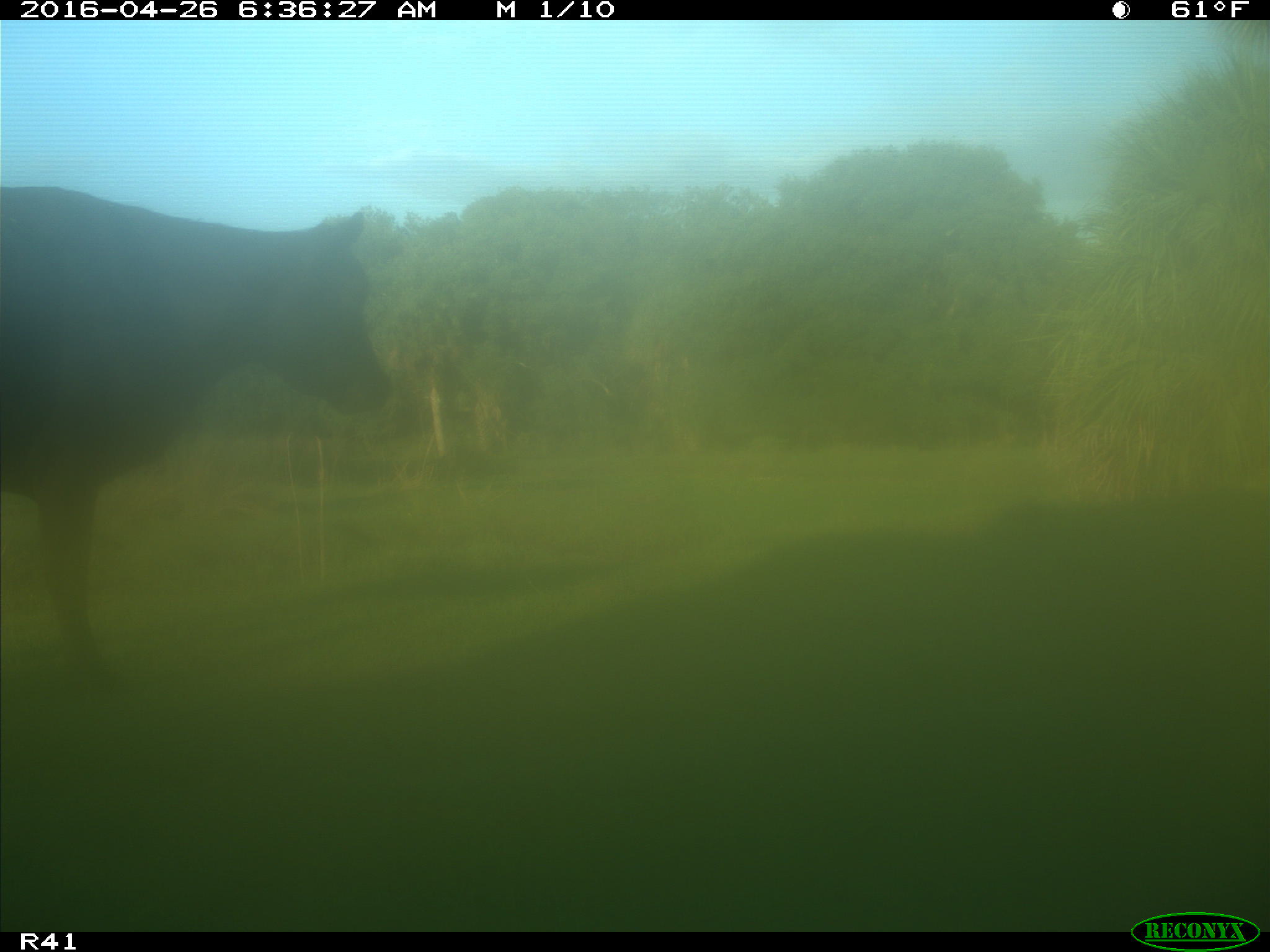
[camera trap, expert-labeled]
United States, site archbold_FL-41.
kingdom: Animalia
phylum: Chordata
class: Mammalia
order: Artiodactyla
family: Bovidae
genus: Bos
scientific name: Bos taurus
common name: domestic cow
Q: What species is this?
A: Bos taurus (domestic cow).